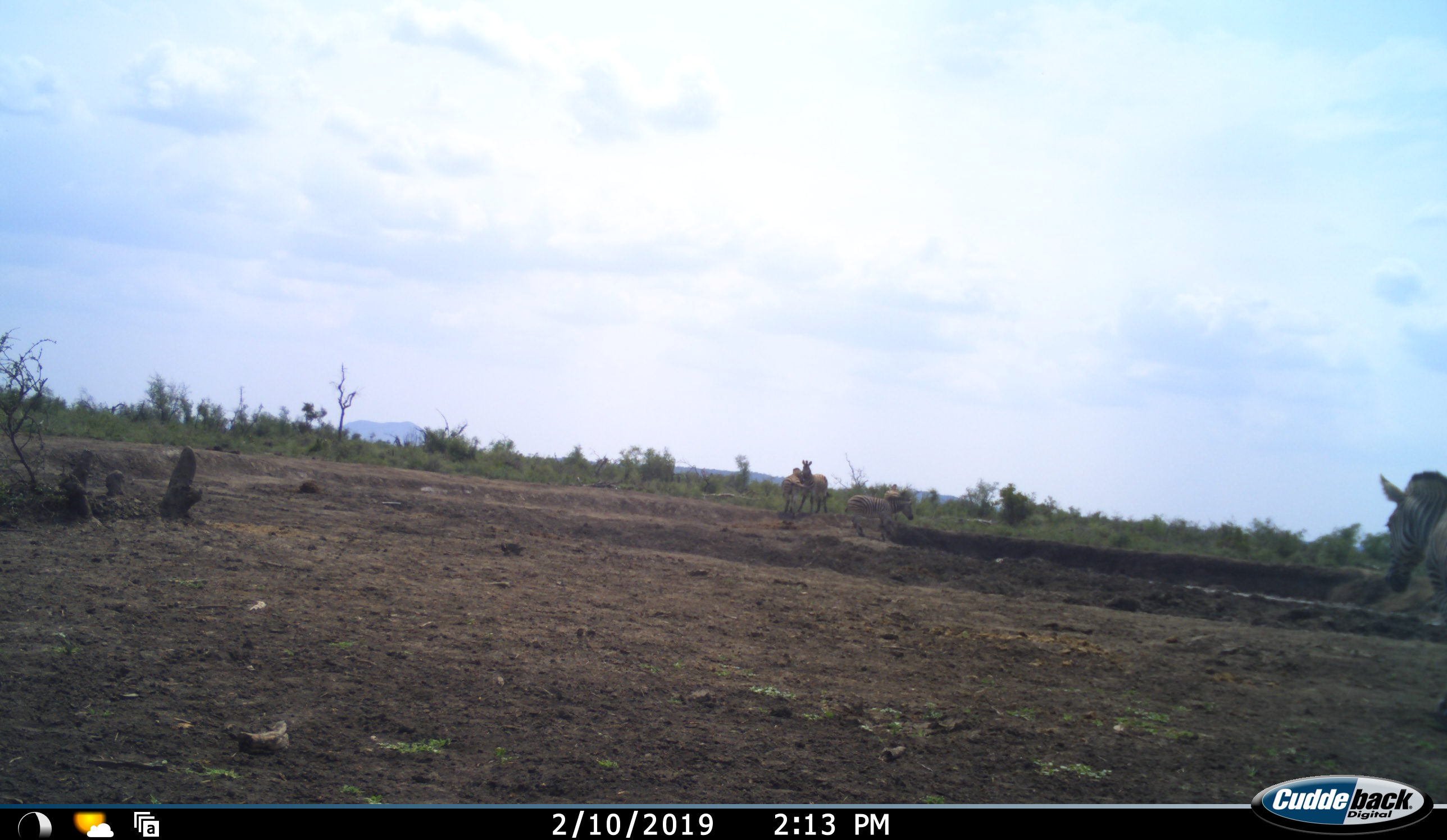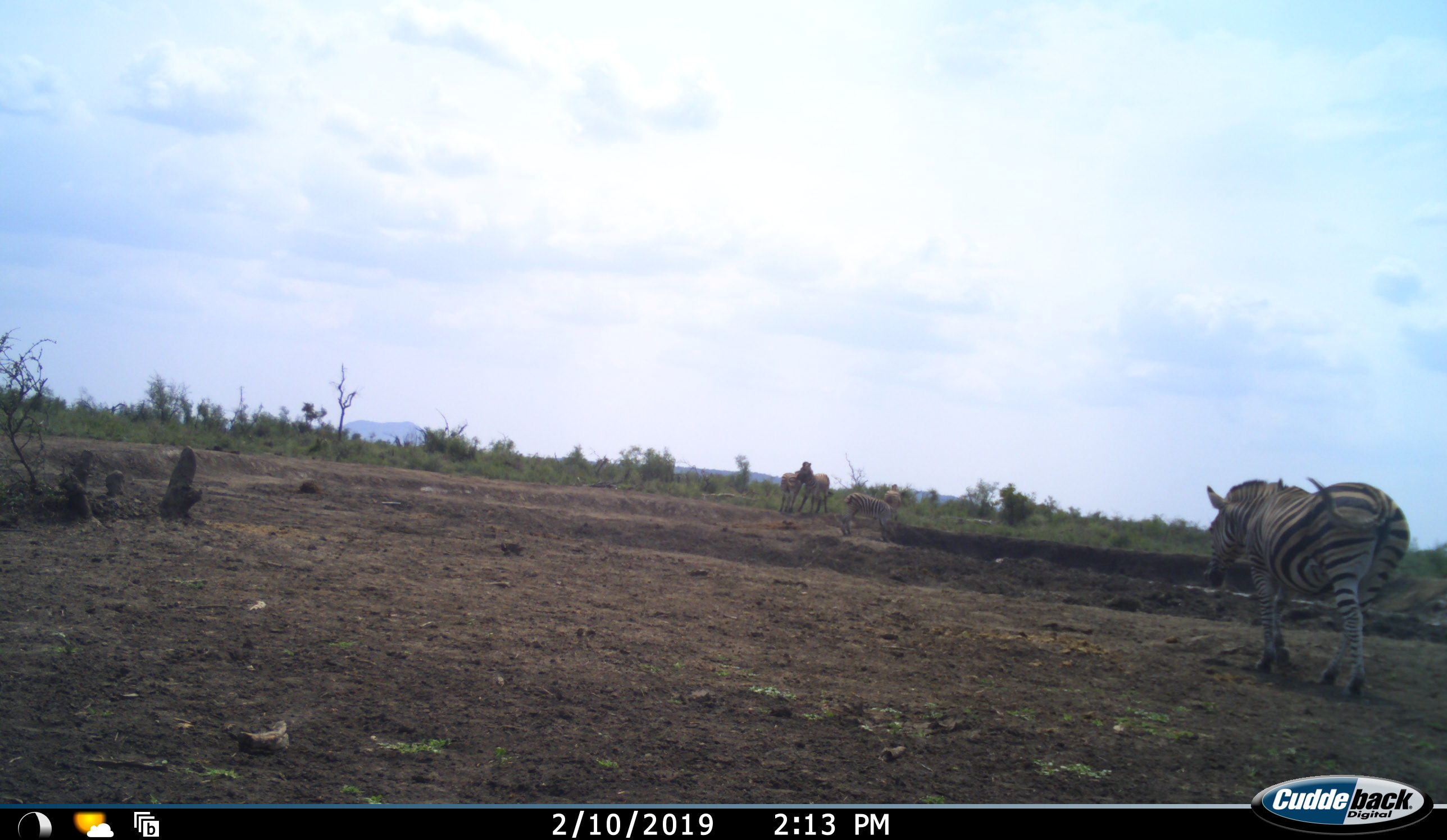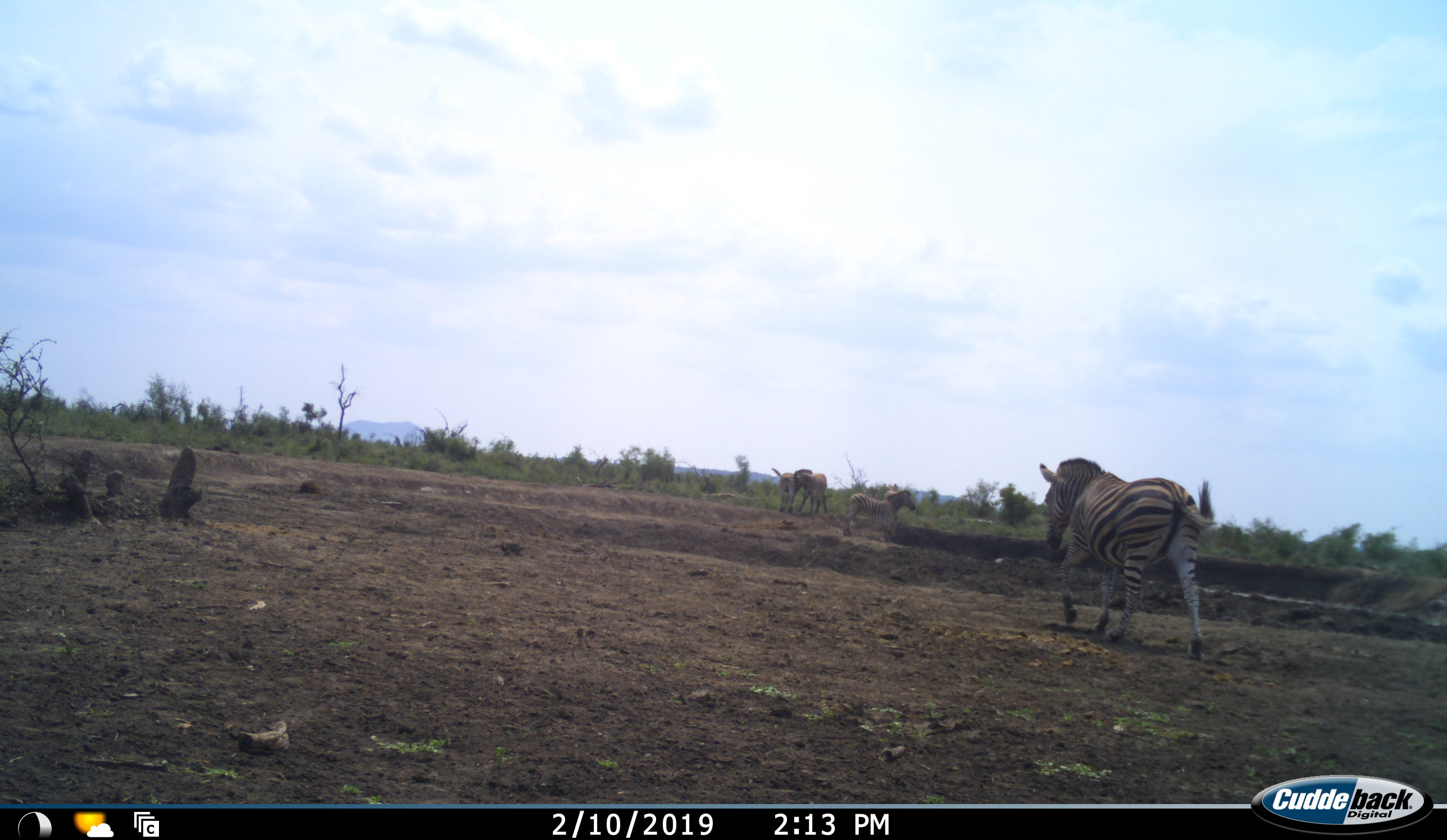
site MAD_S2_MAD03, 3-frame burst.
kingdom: Animalia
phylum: Chordata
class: Mammalia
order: Perissodactyla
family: Equidae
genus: Equus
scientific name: Equus quagga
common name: plains zebra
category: zebraplains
Zebraplains (plains zebra) (Equus quagga), count 4. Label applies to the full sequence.